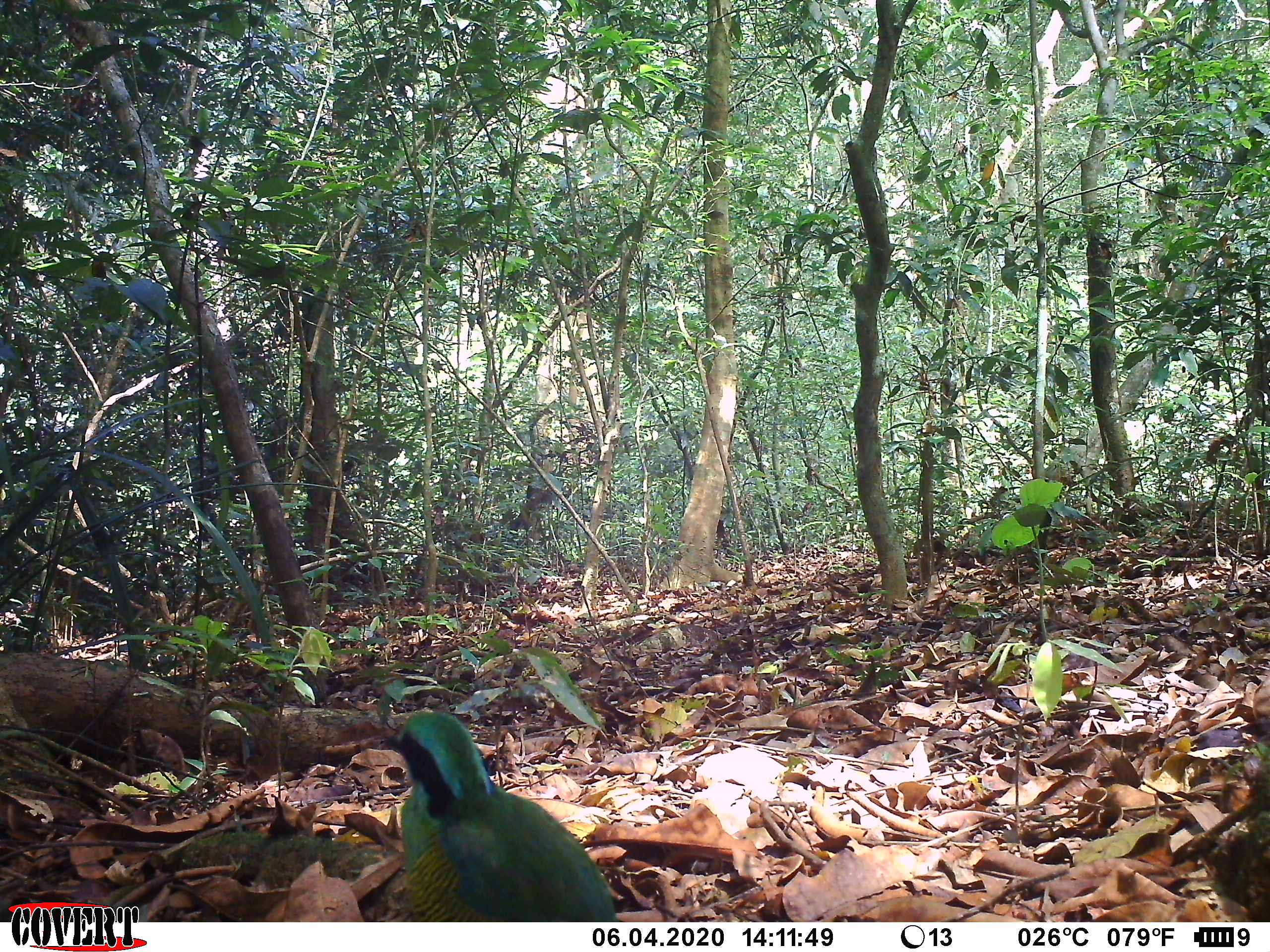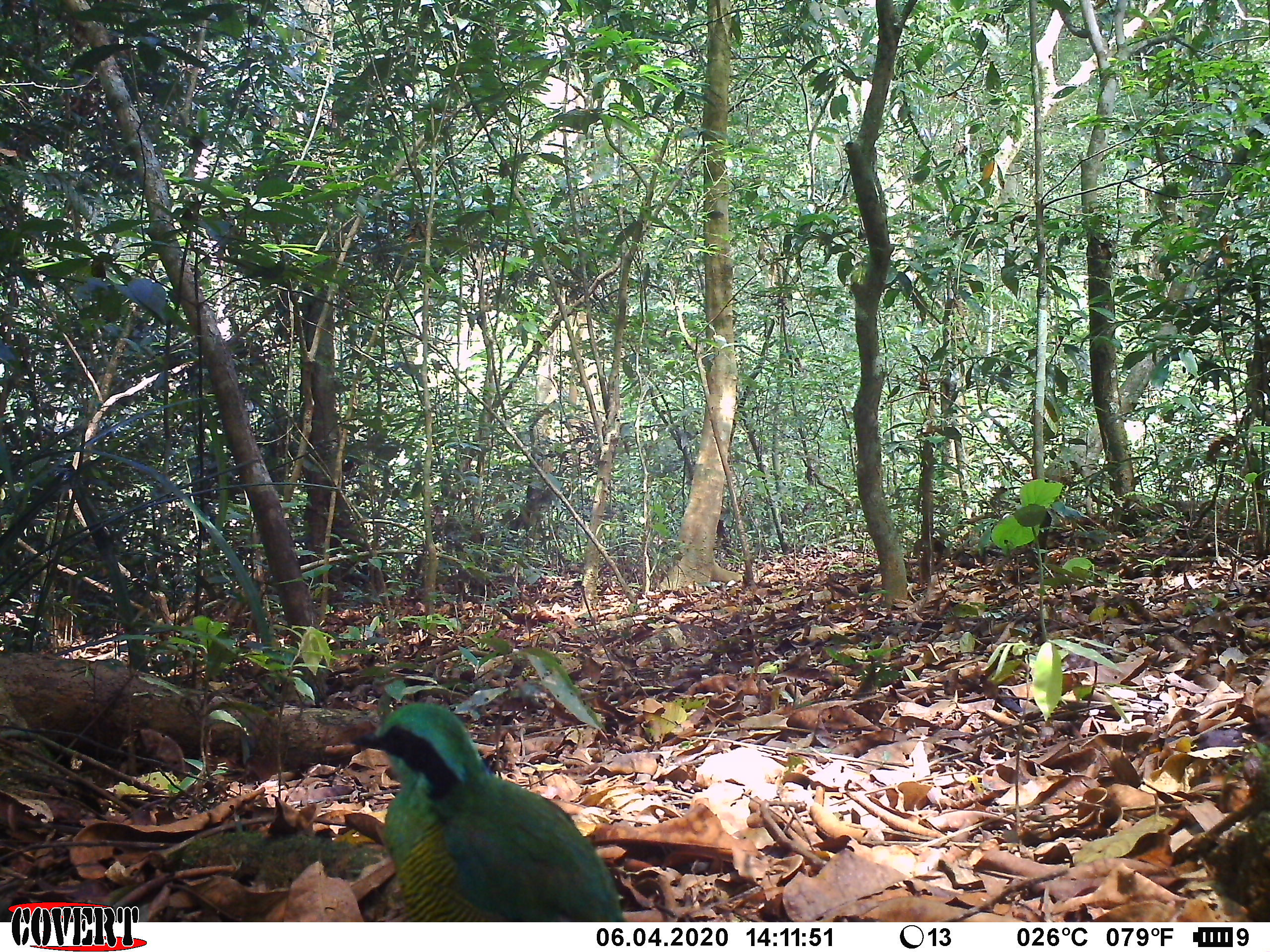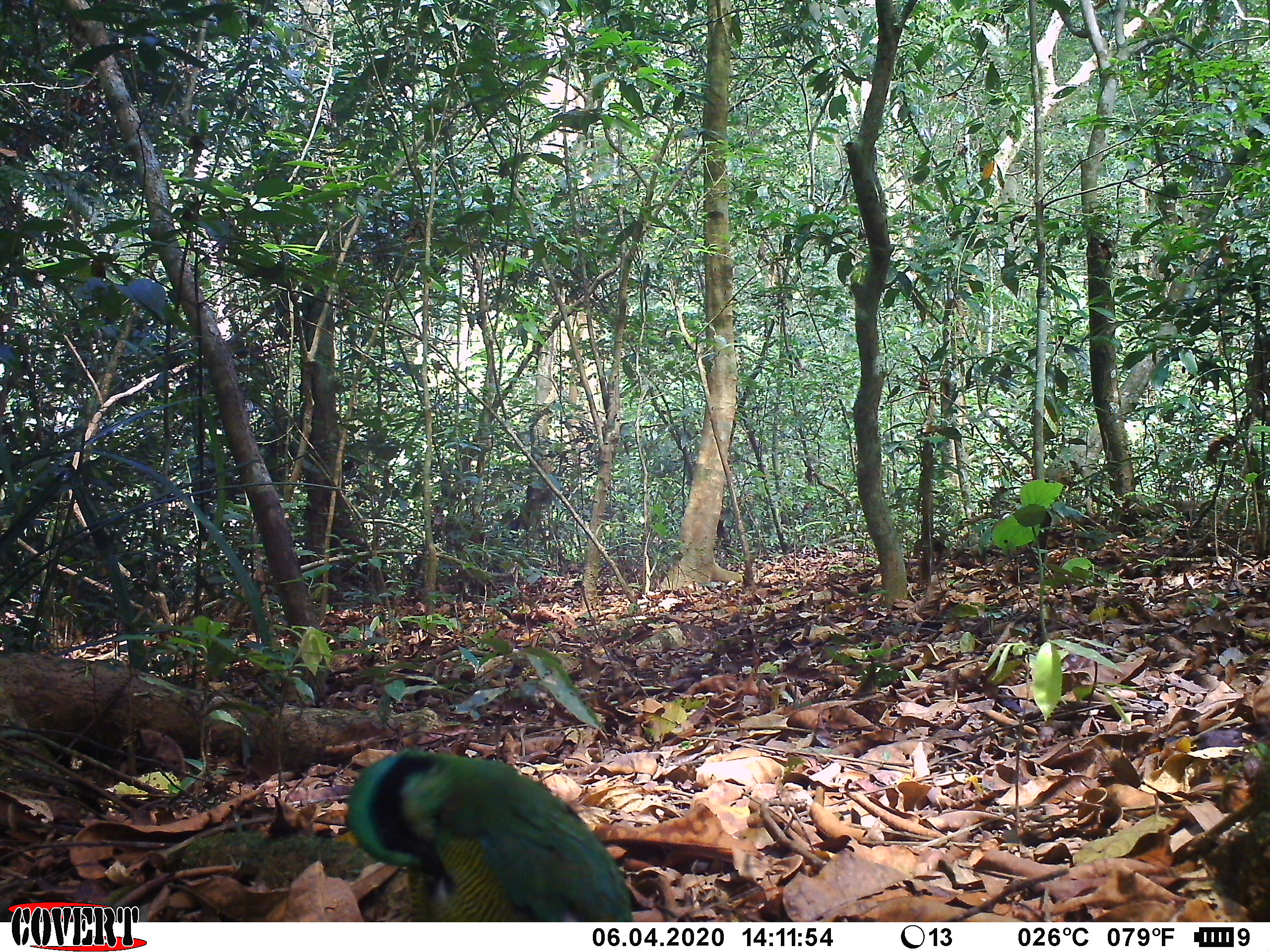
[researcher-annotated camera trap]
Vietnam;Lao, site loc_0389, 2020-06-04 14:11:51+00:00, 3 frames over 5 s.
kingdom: Animalia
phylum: Chordata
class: Aves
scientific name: Aves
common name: bird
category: unidentified bird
Unidentified bird (bird) (Aves). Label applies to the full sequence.